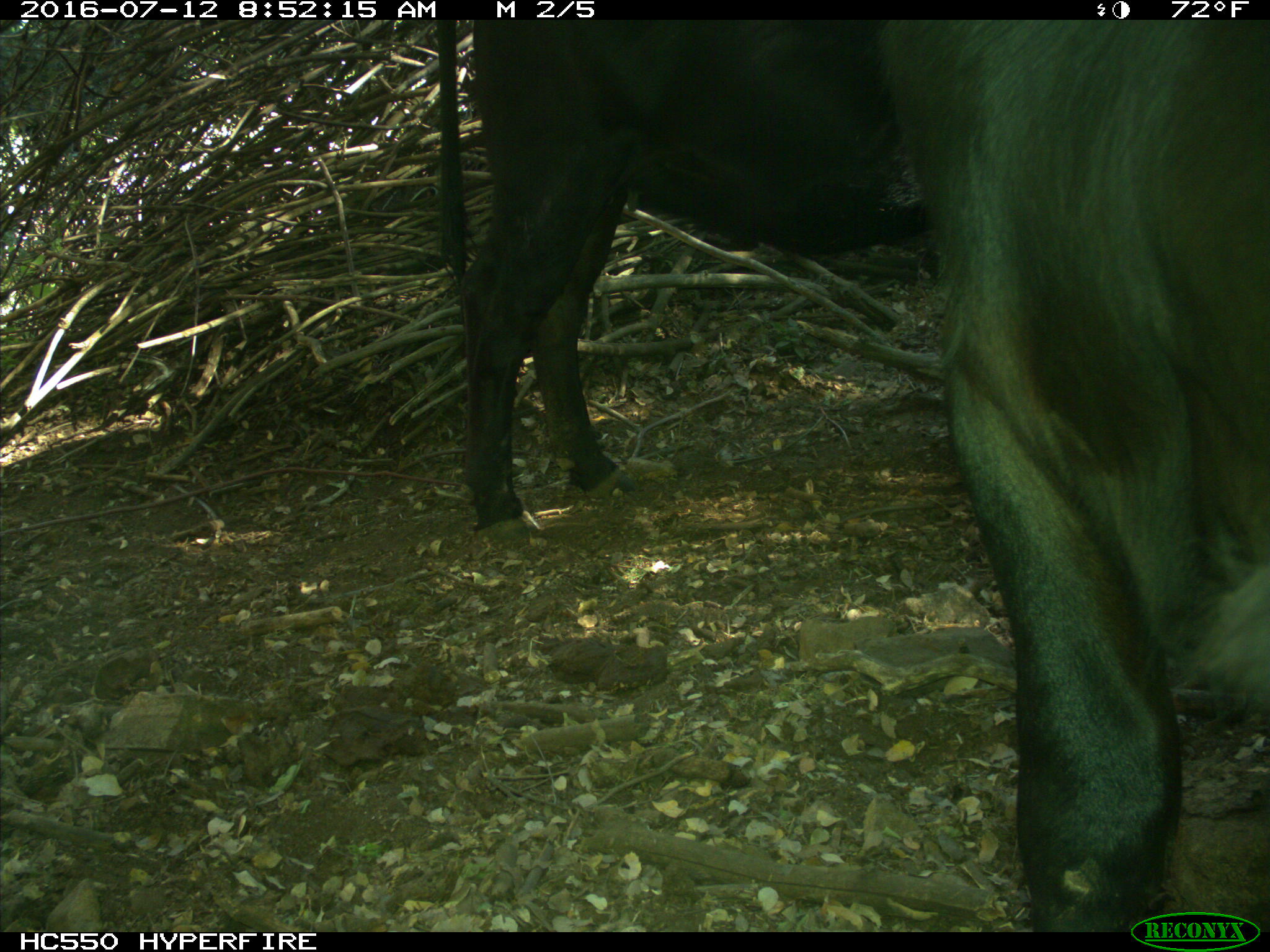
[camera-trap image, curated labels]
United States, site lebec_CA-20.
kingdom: Animalia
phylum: Chordata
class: Mammalia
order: Artiodactyla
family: Bovidae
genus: Bos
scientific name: Bos taurus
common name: domestic cow